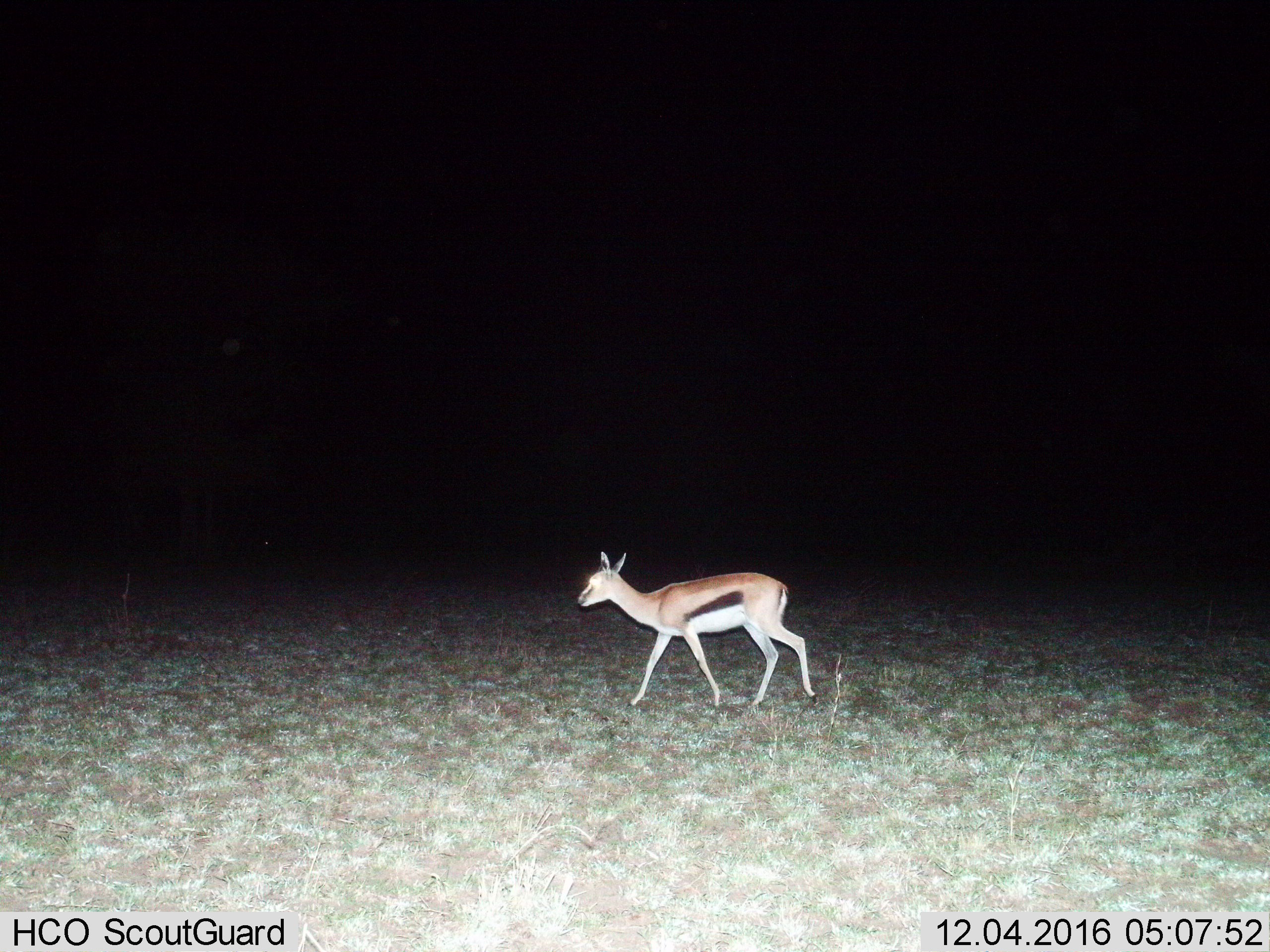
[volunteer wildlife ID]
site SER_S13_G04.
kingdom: Animalia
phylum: Chordata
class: Mammalia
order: Artiodactyla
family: Bovidae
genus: Eudorcas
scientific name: Eudorcas thomsonii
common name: thomson's gazelle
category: gazellethomsons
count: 1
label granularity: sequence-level